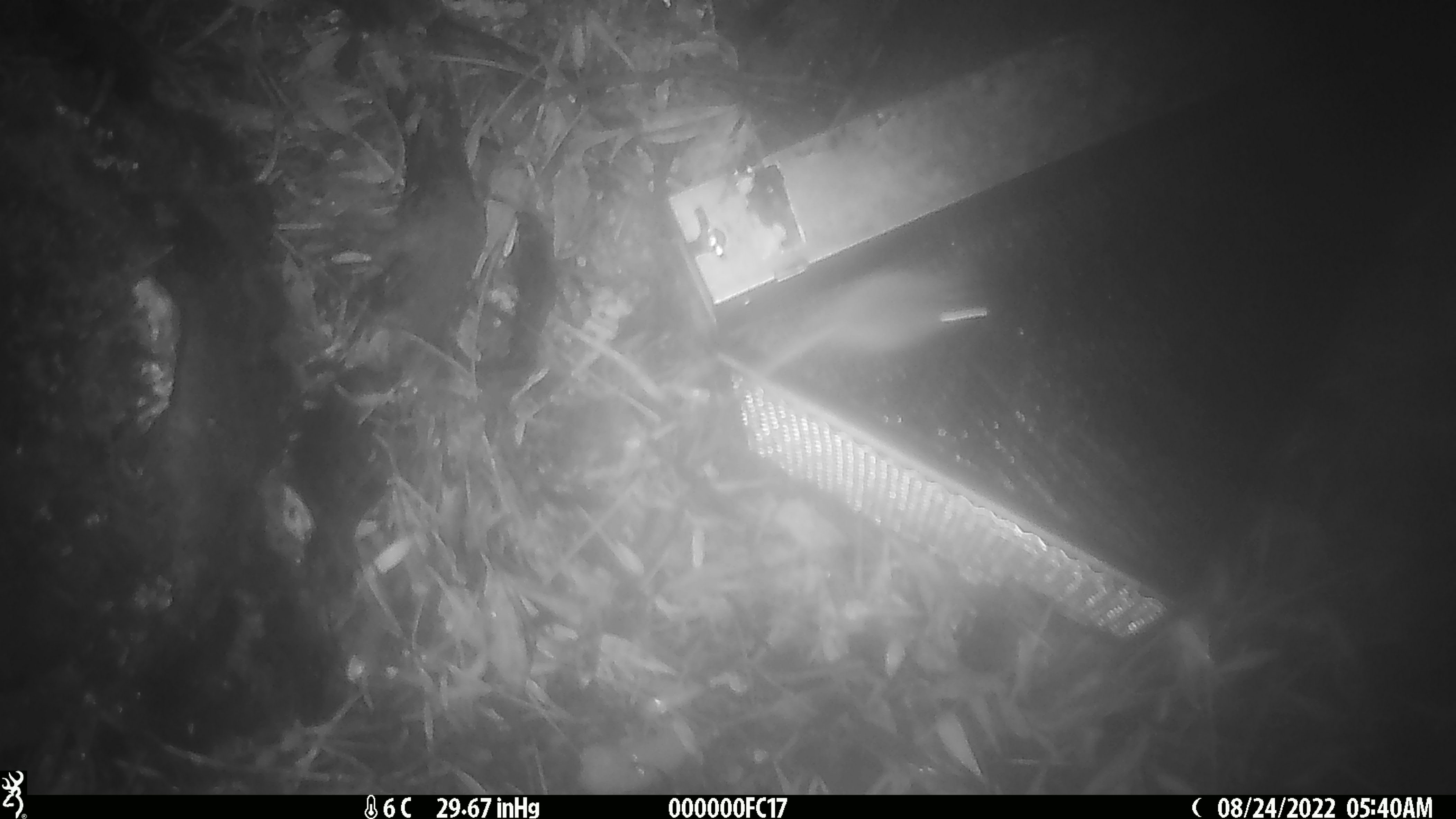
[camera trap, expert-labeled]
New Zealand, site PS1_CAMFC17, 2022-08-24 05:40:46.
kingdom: Animalia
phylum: Chordata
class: Mammalia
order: Rodentia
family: Muridae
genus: Mus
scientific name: Mus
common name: mouse